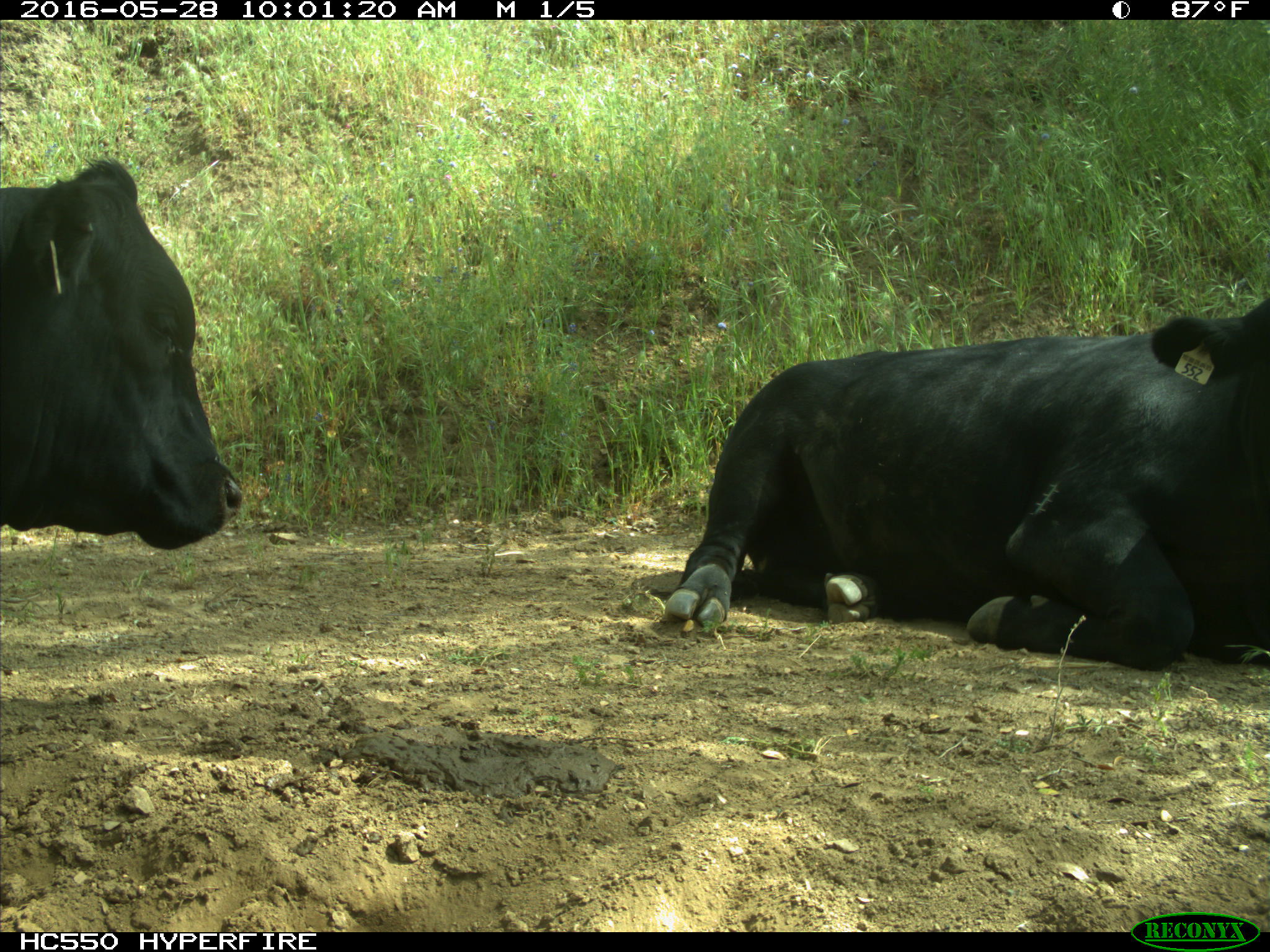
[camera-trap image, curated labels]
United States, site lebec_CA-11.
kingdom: Animalia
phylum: Chordata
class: Mammalia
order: Artiodactyla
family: Bovidae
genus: Bos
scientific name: Bos taurus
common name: domestic cow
Bos taurus (domestic cow).